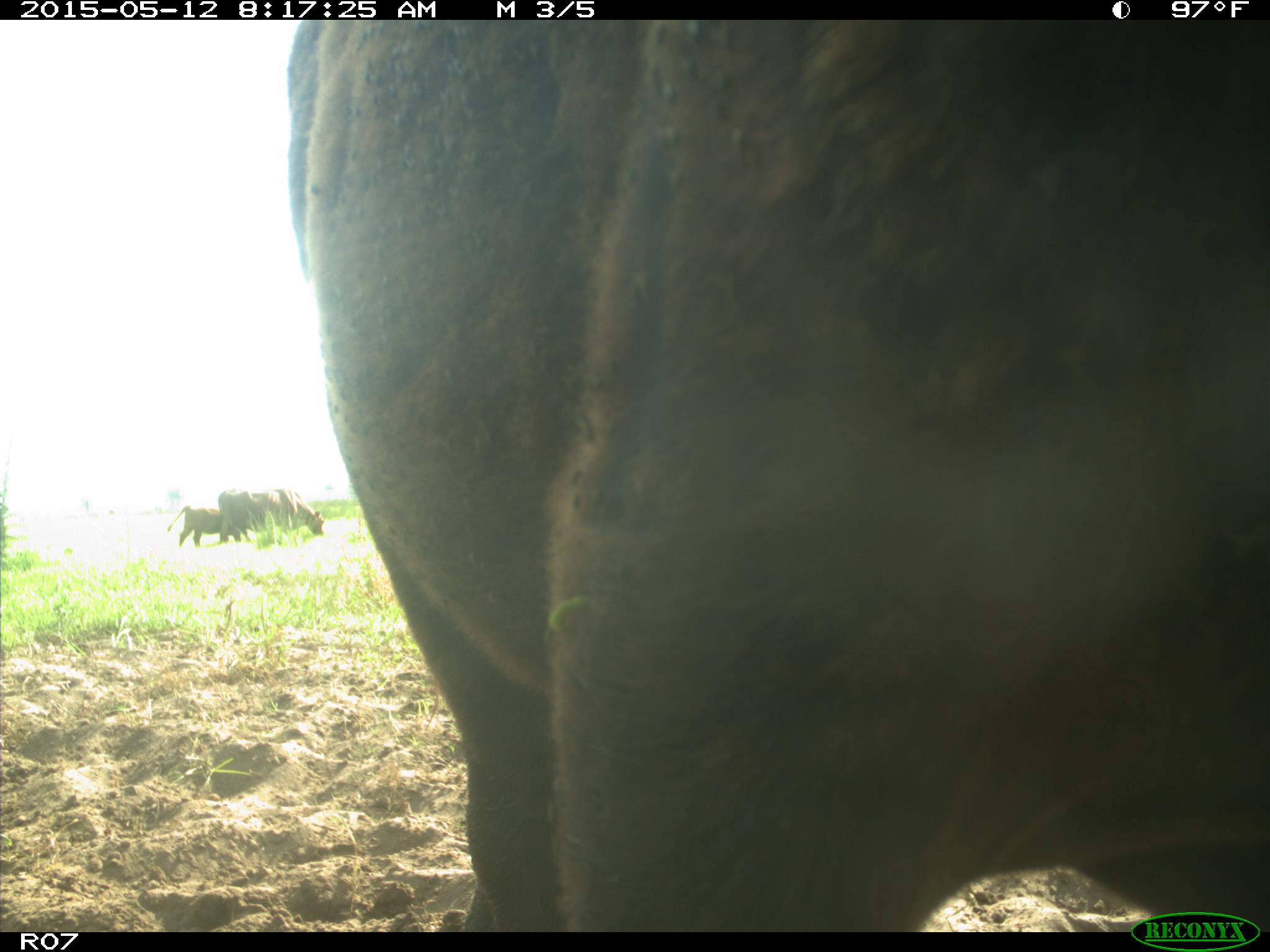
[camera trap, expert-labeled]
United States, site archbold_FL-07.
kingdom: Animalia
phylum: Chordata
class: Mammalia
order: Artiodactyla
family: Bovidae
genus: Bos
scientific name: Bos taurus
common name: domestic cow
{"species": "Bos taurus (domestic cow)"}